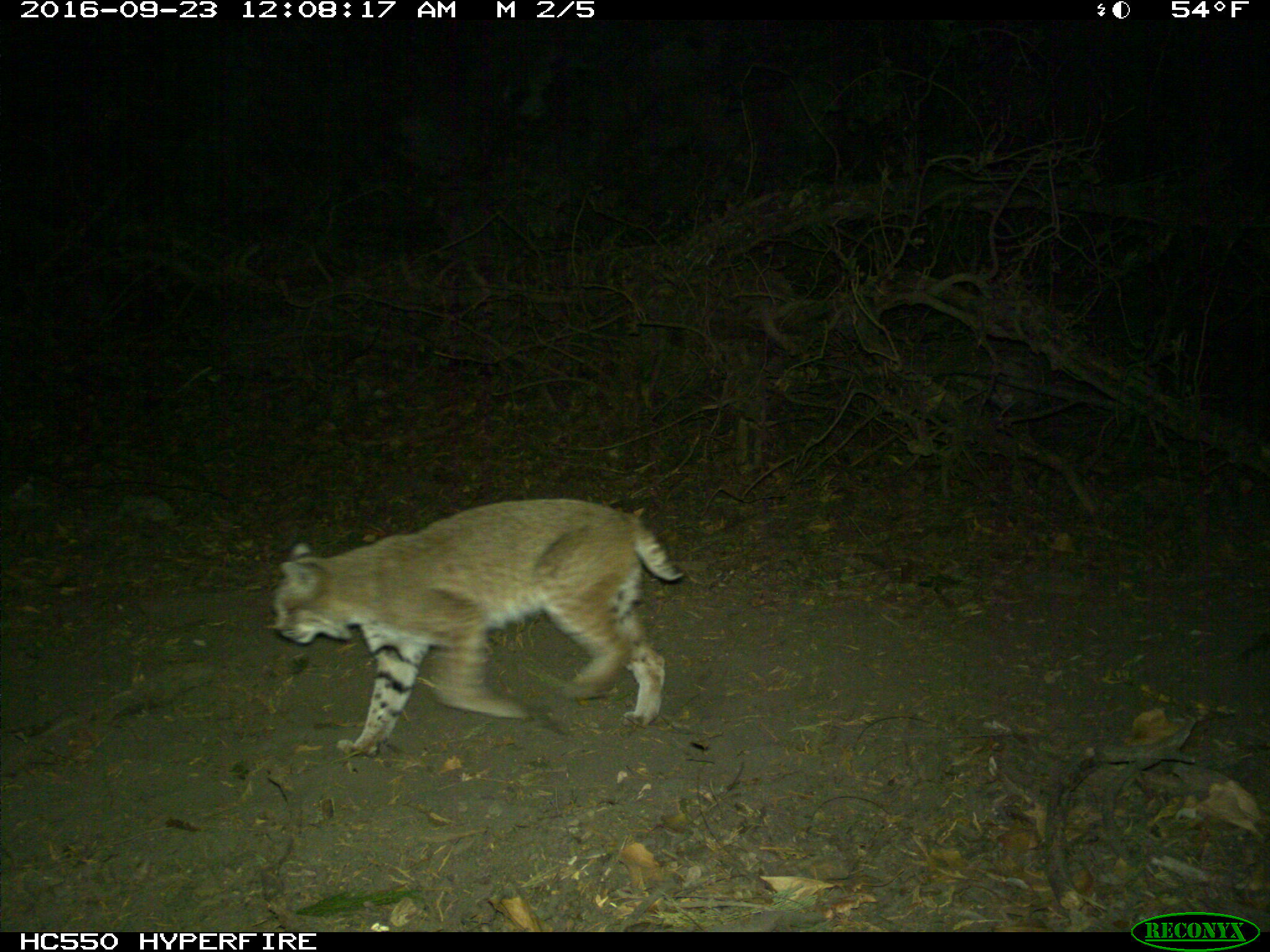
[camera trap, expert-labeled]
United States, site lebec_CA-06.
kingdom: Animalia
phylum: Chordata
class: Mammalia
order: Carnivora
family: Felidae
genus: Lynx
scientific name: Lynx rufus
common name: bobcat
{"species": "Lynx rufus (bobcat)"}